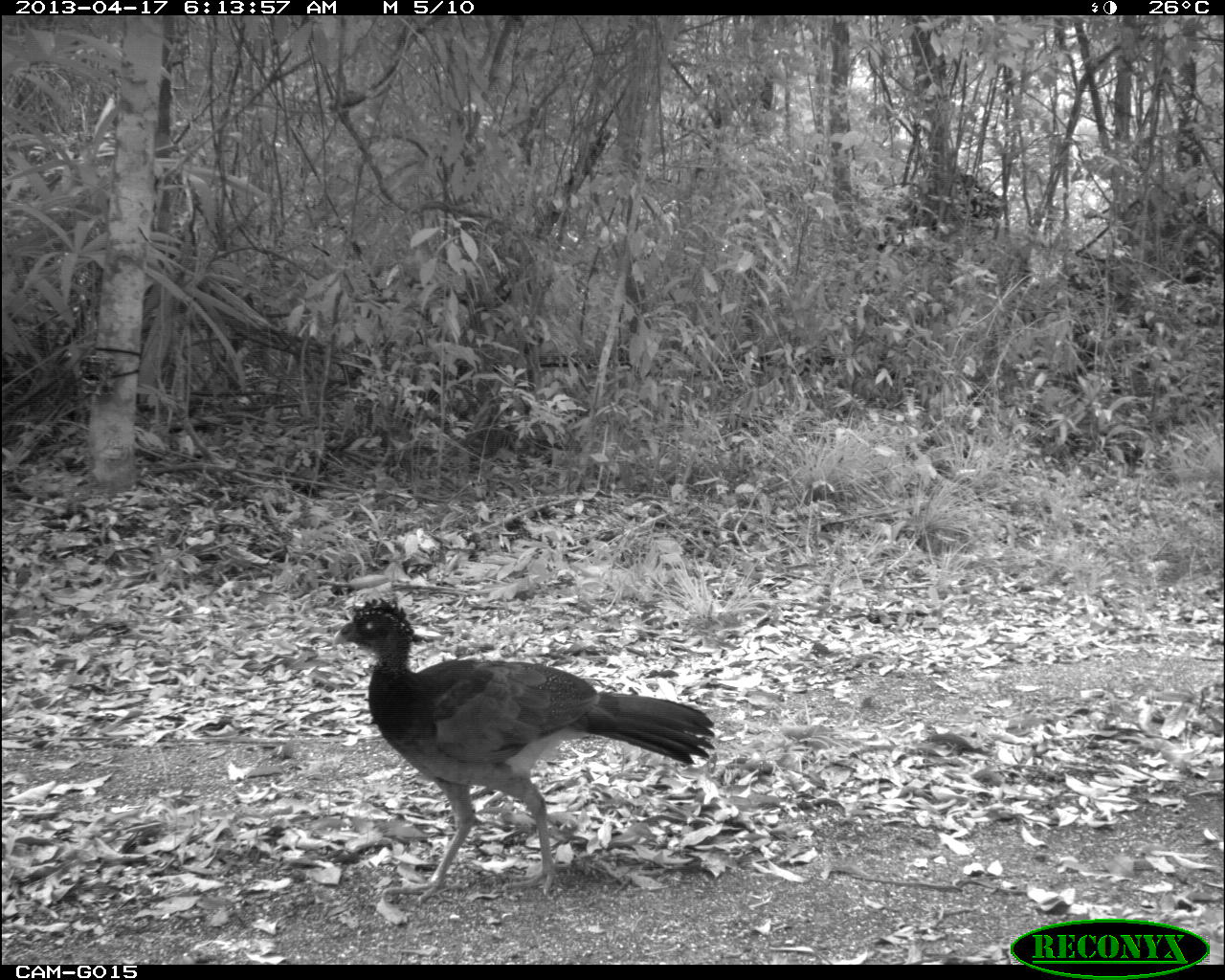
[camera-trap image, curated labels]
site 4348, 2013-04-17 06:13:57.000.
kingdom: Animalia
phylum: Chordata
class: Aves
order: Galliformes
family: Cracidae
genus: Crax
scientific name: Crax rubra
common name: great curassow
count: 3